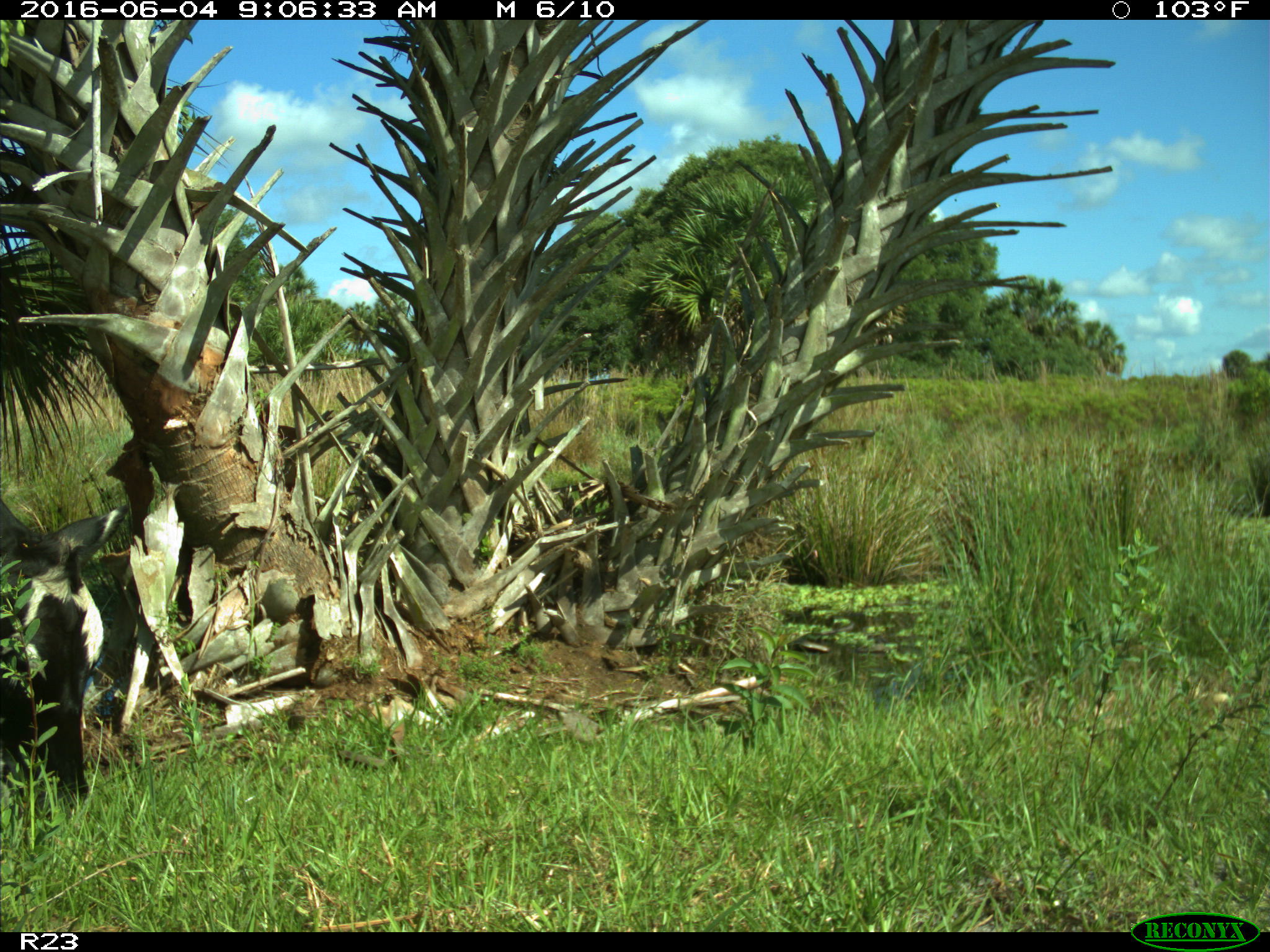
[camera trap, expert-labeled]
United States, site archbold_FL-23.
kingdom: Animalia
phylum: Chordata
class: Mammalia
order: Artiodactyla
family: Bovidae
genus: Bos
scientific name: Bos taurus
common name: domestic cow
Bos taurus (domestic cow).